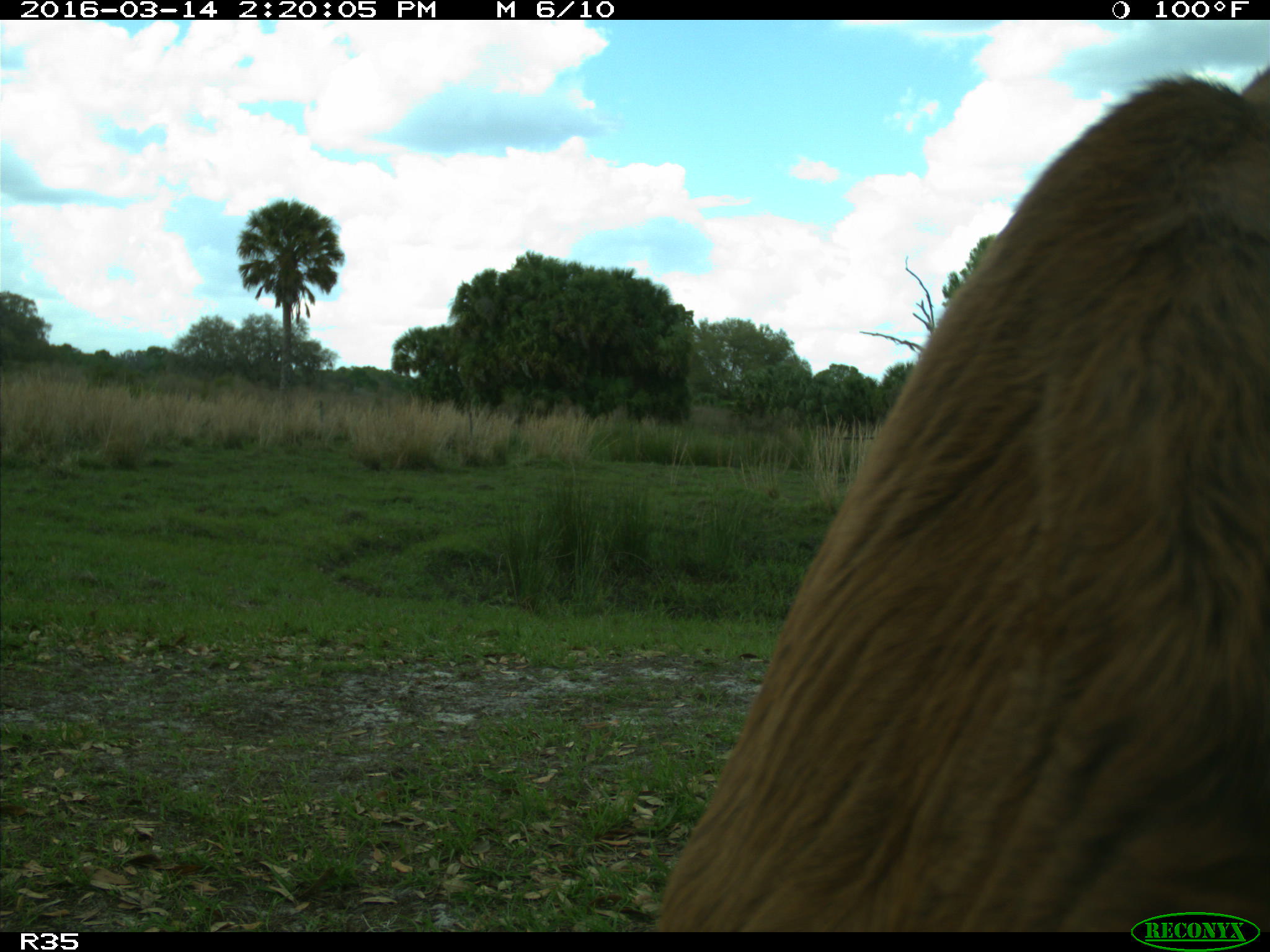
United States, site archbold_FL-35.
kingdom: Animalia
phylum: Chordata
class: Mammalia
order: Artiodactyla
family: Bovidae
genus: Bos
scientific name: Bos taurus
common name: domestic cow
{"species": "Bos taurus (domestic cow)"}